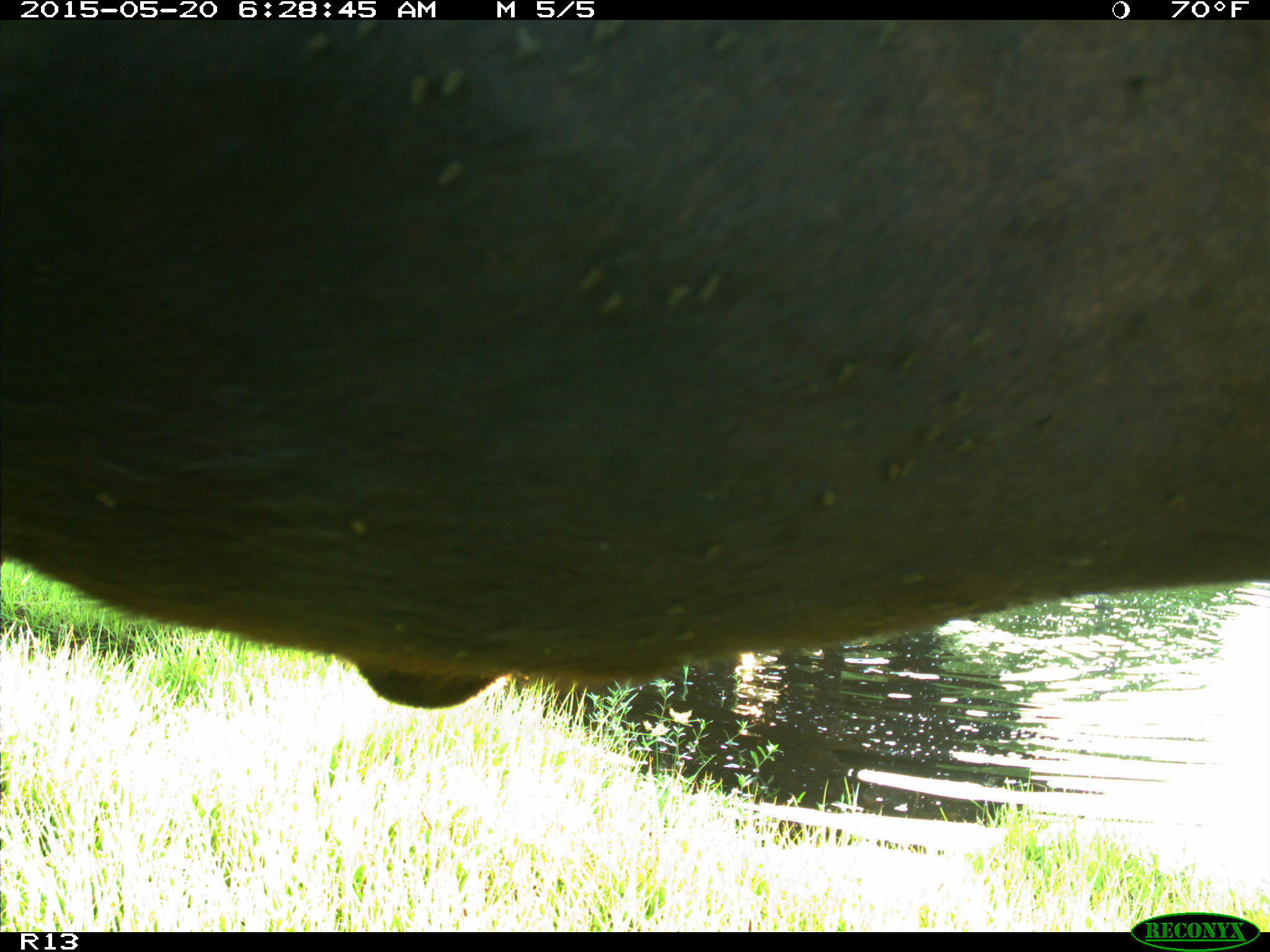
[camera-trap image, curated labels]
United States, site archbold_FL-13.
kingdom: Animalia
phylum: Chordata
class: Mammalia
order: Artiodactyla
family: Bovidae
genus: Bos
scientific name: Bos taurus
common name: domestic cow